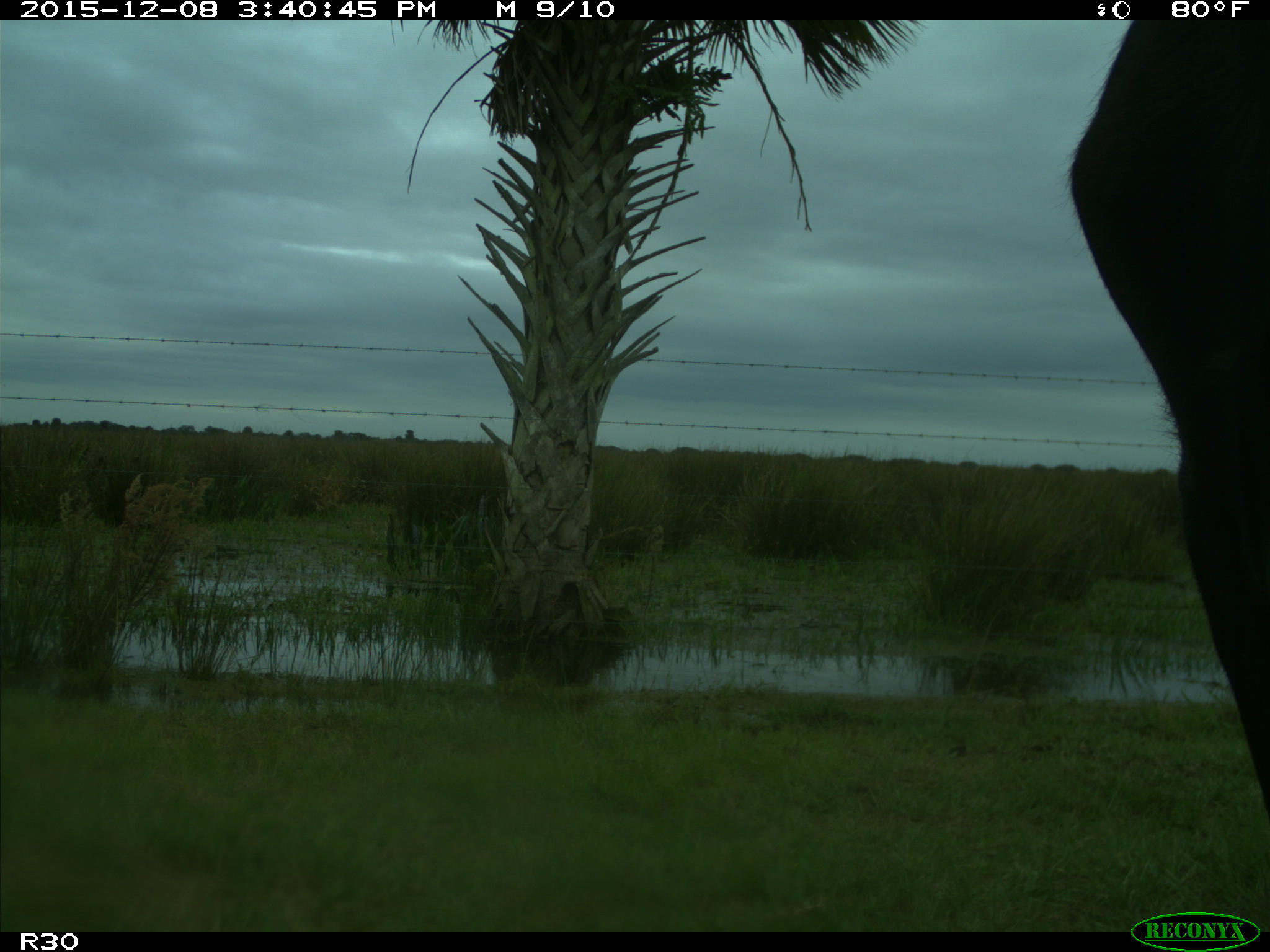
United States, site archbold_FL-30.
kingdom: Animalia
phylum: Chordata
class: Mammalia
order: Artiodactyla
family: Bovidae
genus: Bos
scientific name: Bos taurus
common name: domestic cow